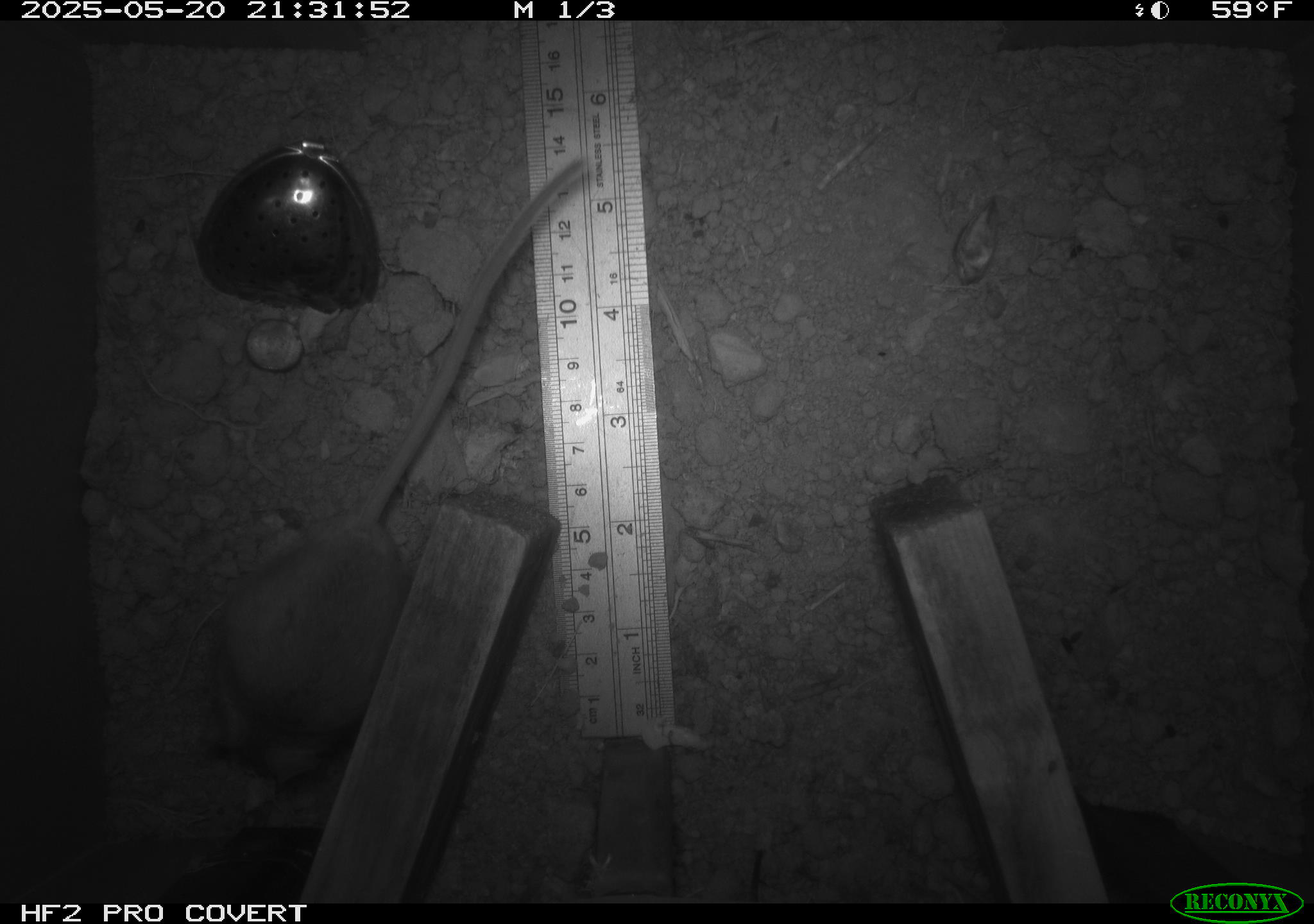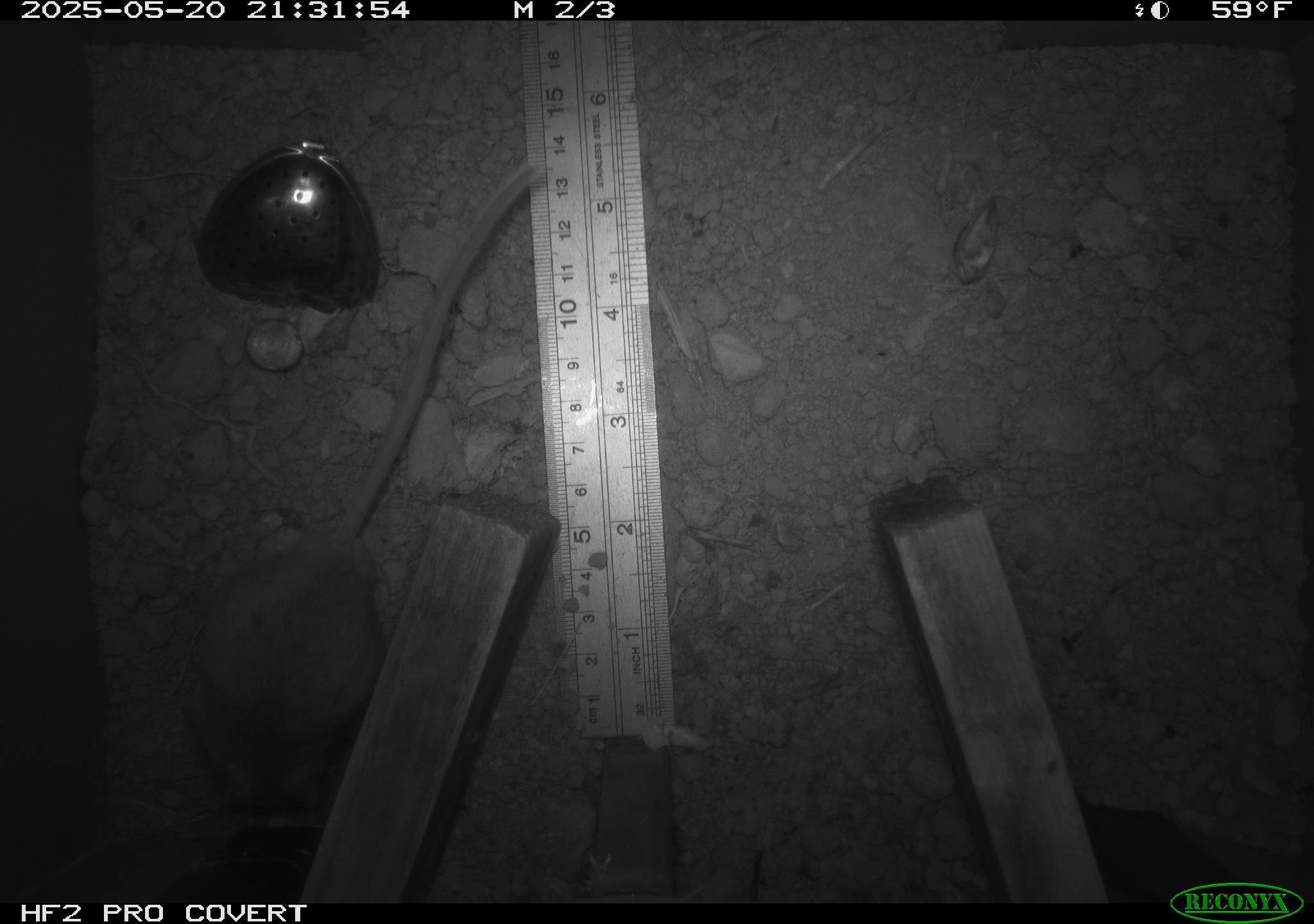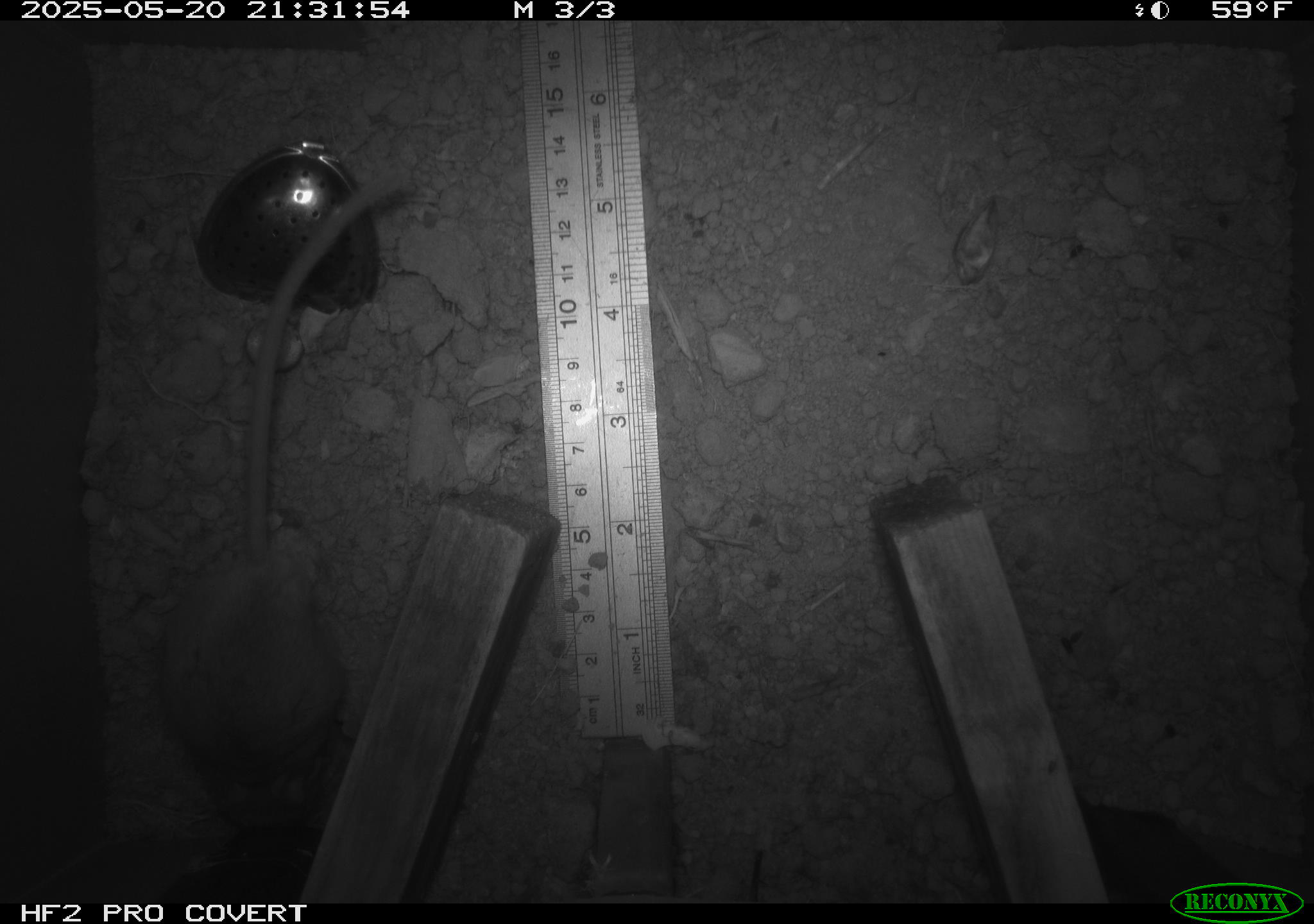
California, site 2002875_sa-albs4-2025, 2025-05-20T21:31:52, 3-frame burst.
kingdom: Animalia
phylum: Chordata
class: Mammalia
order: Rodentia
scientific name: Rodentia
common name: mouse species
Mouse species (Rodentia).